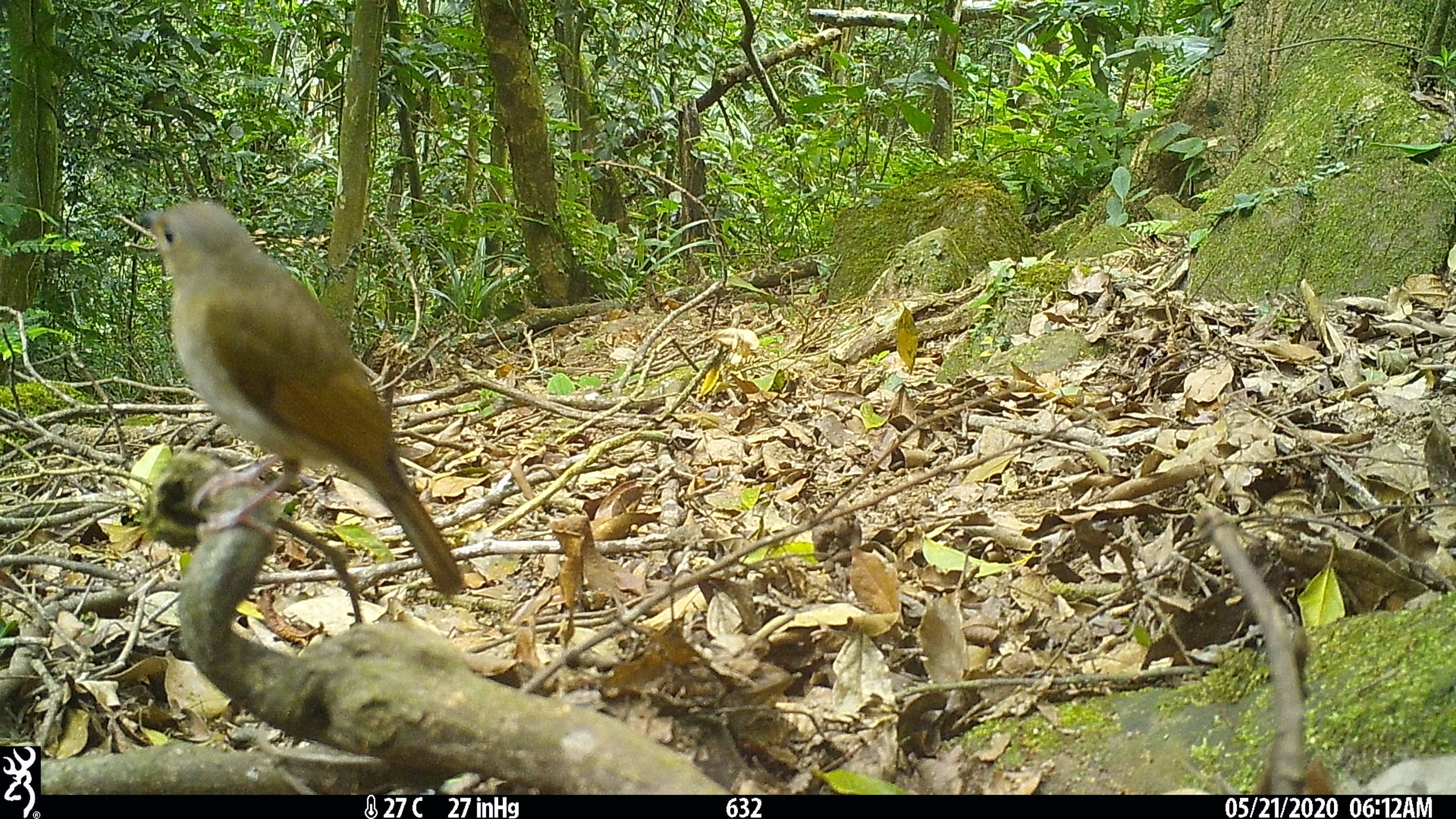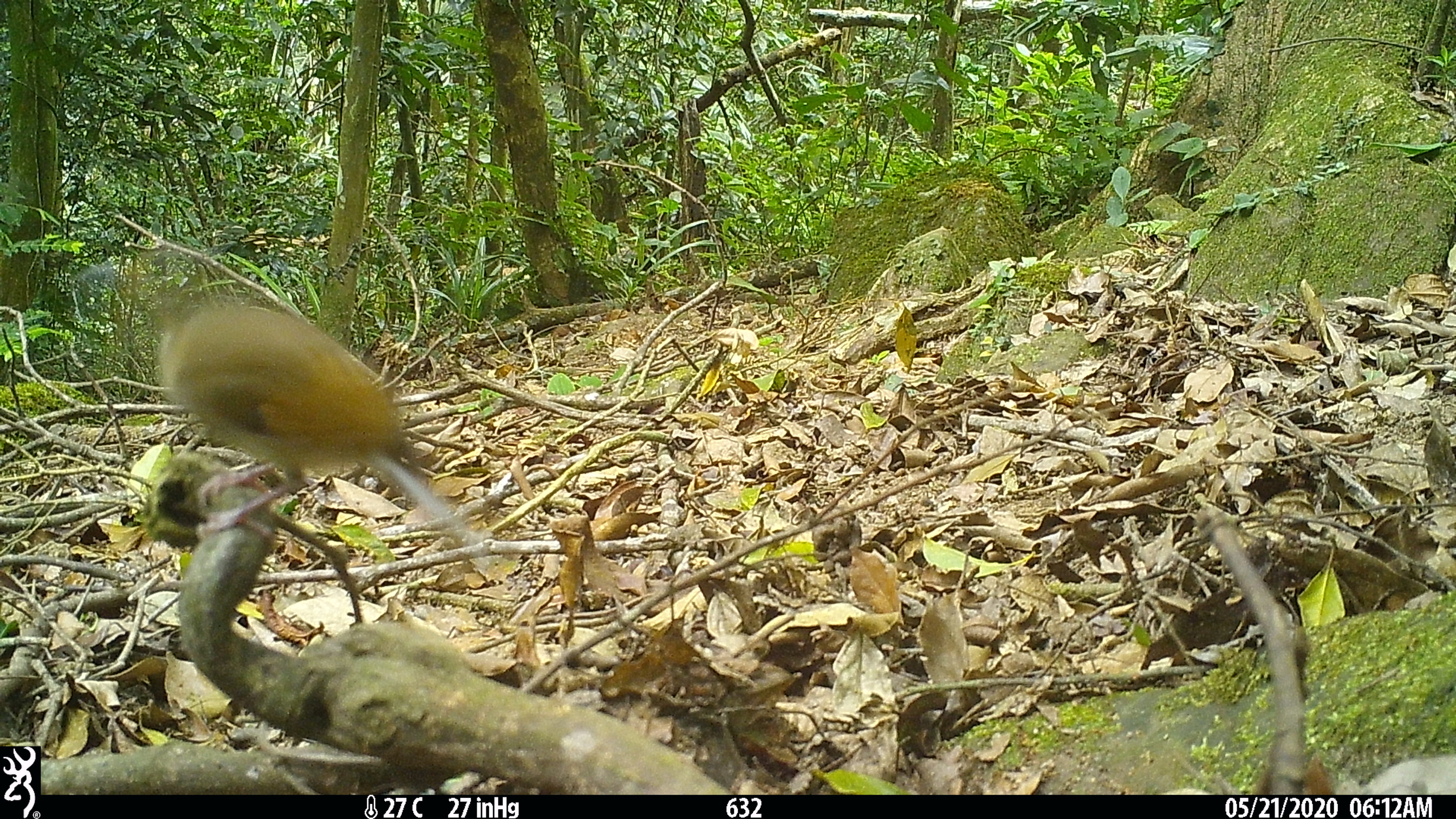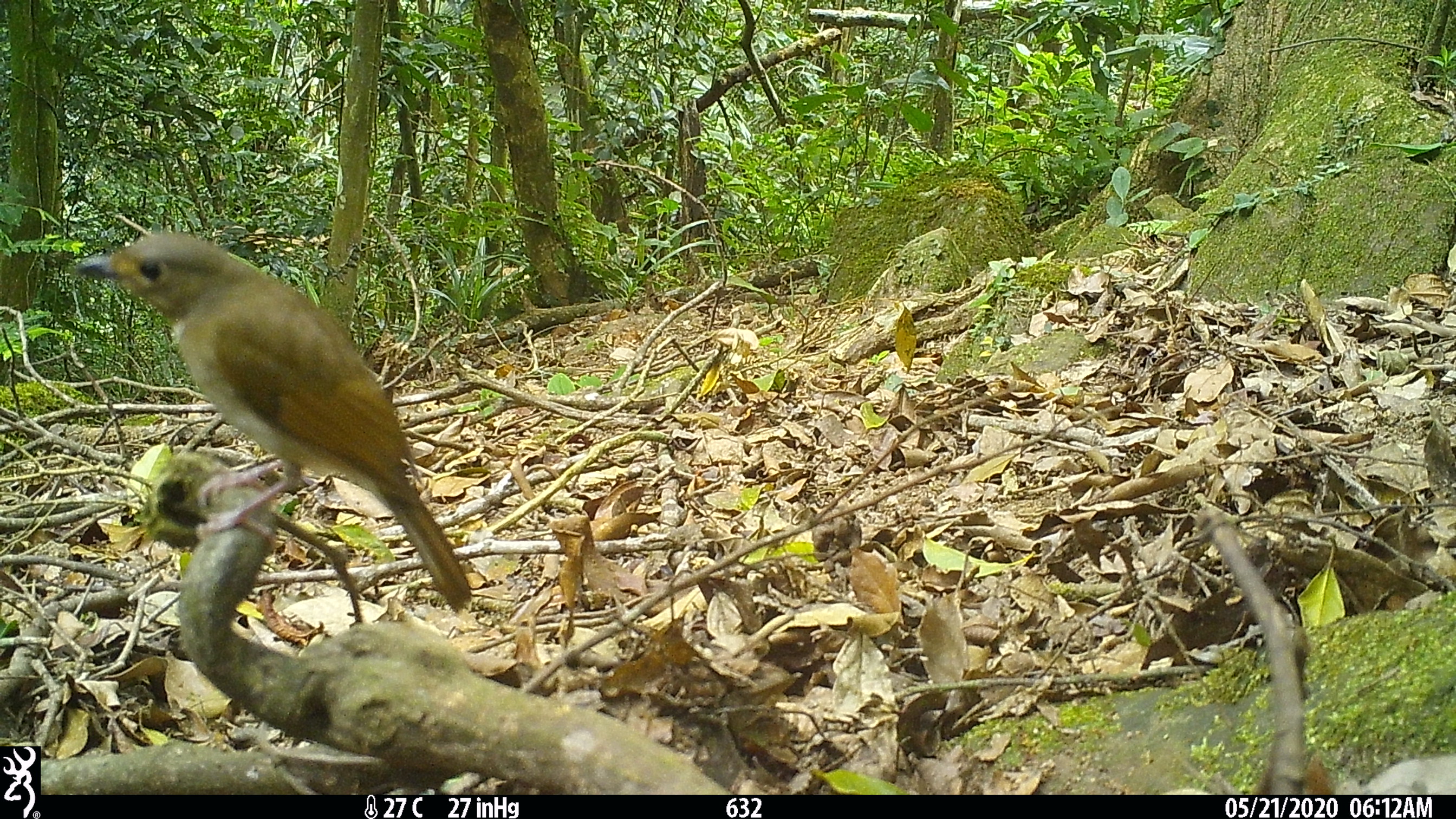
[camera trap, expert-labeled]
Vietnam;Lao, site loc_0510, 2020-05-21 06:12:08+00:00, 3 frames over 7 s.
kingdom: Animalia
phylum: Chordata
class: Aves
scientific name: Aves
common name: bird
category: unidentified bird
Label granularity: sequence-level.